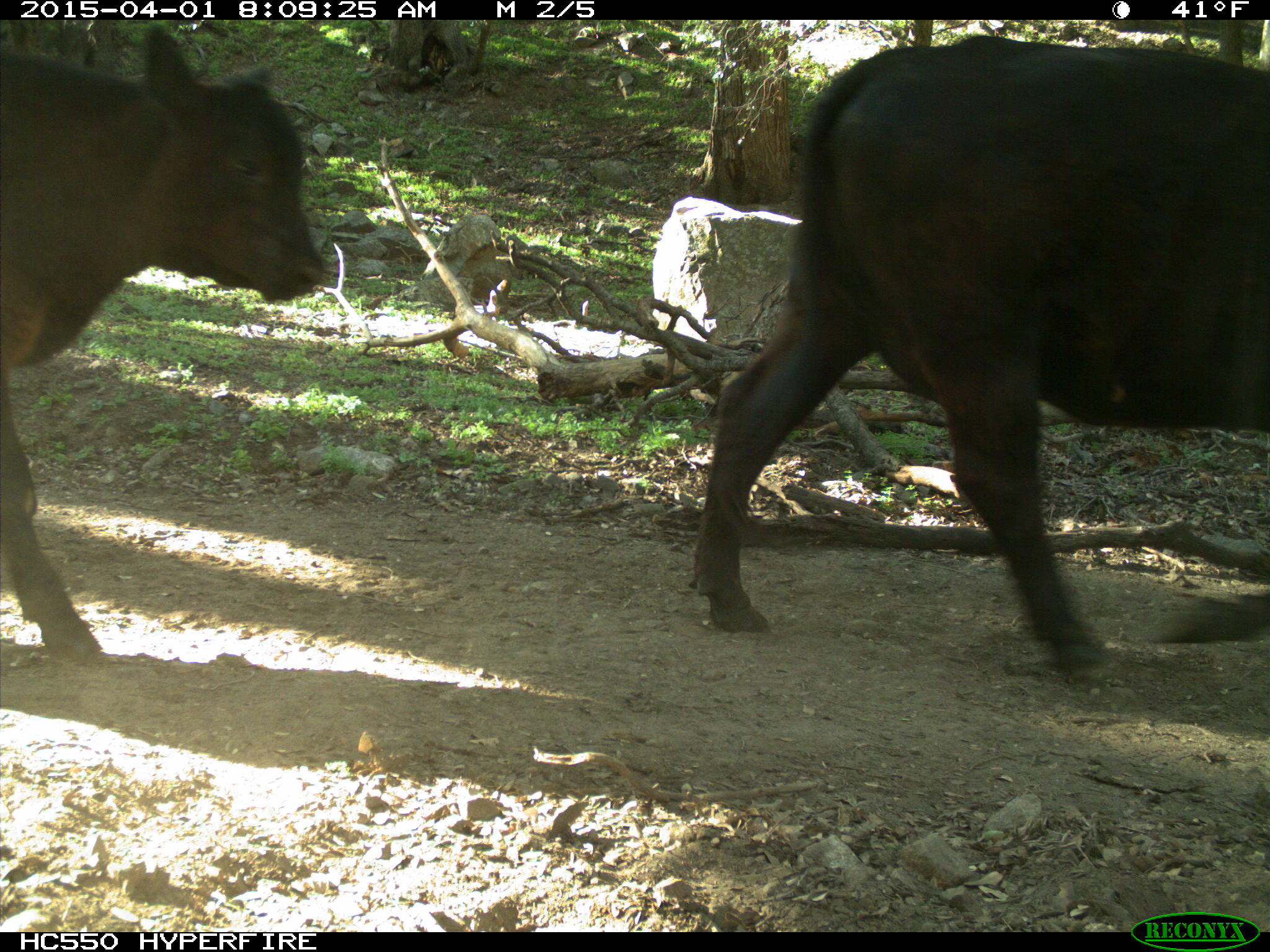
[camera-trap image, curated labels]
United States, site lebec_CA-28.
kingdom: Animalia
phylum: Chordata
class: Mammalia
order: Artiodactyla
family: Bovidae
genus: Bos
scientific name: Bos taurus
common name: domestic cow